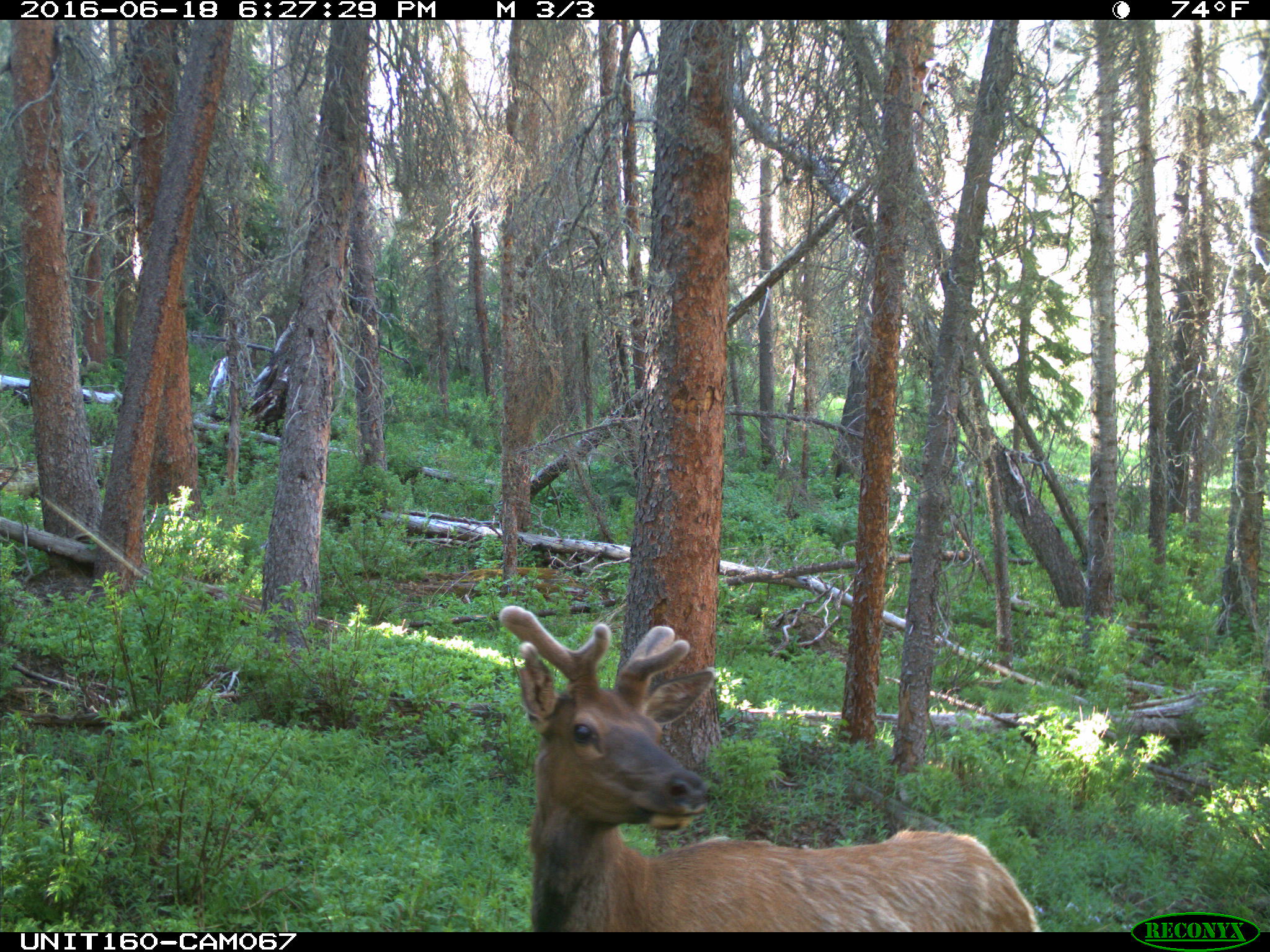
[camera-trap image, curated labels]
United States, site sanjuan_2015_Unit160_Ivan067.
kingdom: Animalia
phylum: Chordata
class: Mammalia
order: Artiodactyla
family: Cervidae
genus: Cervus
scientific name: Cervus elaphus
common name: red deer